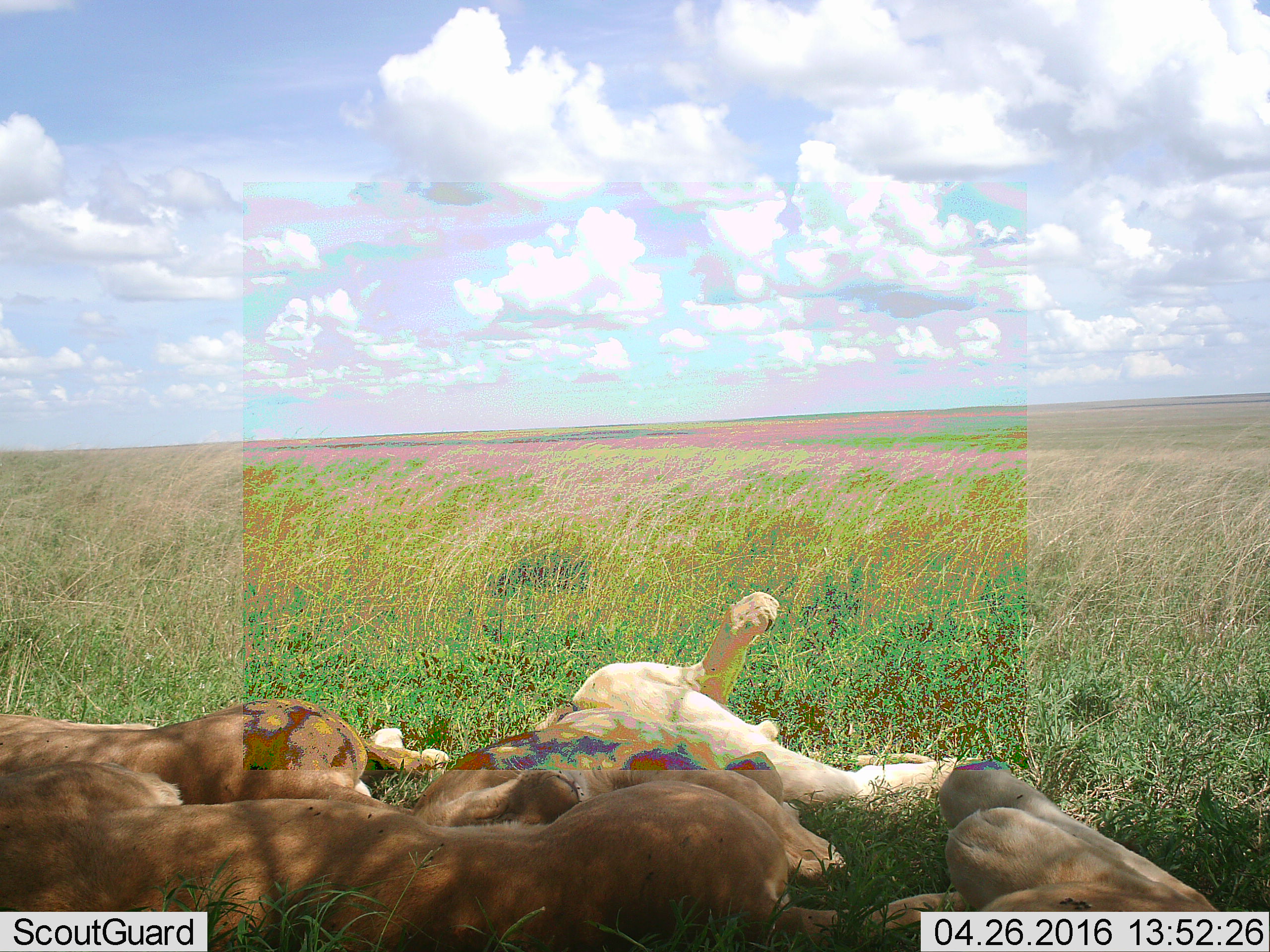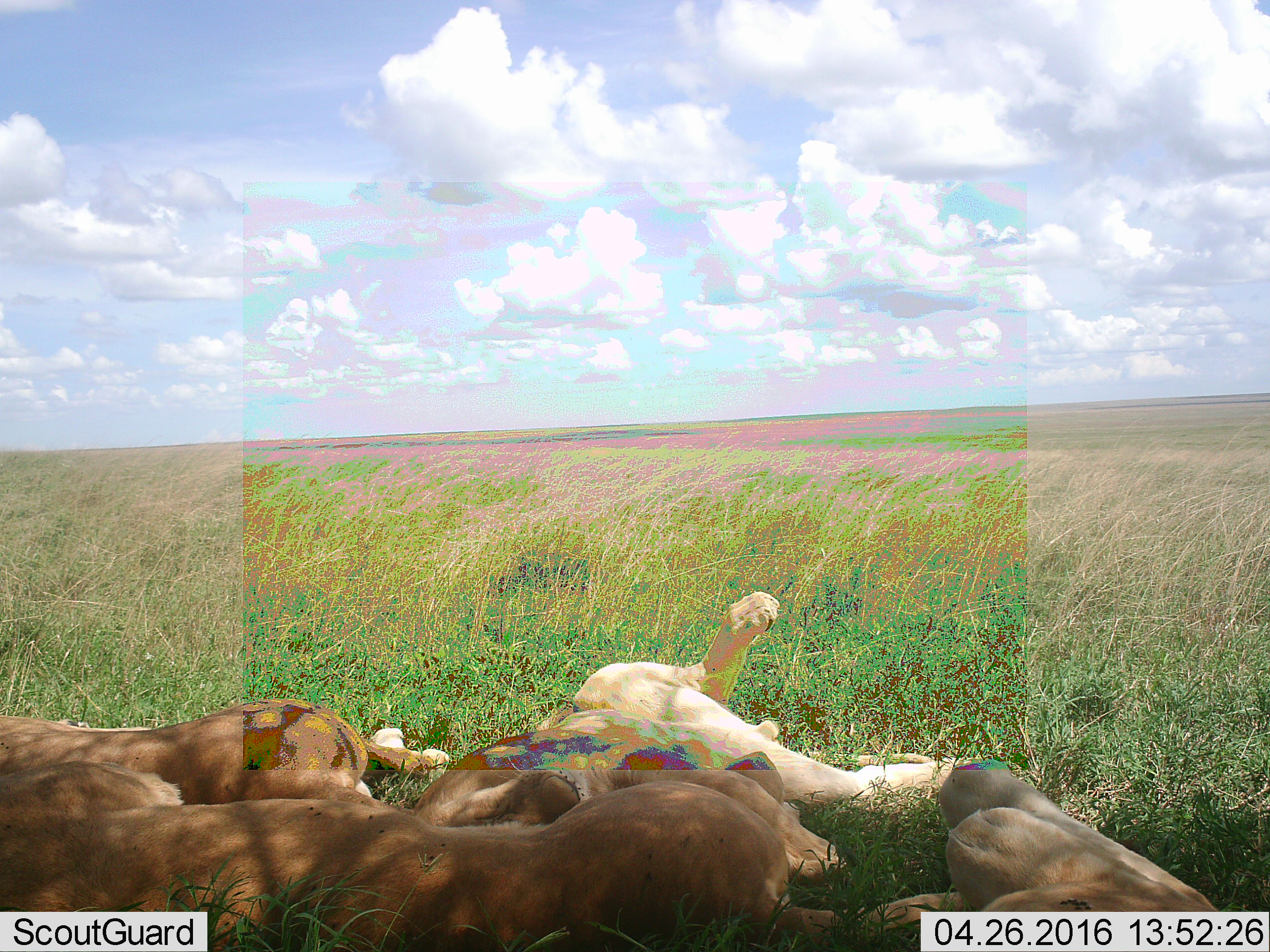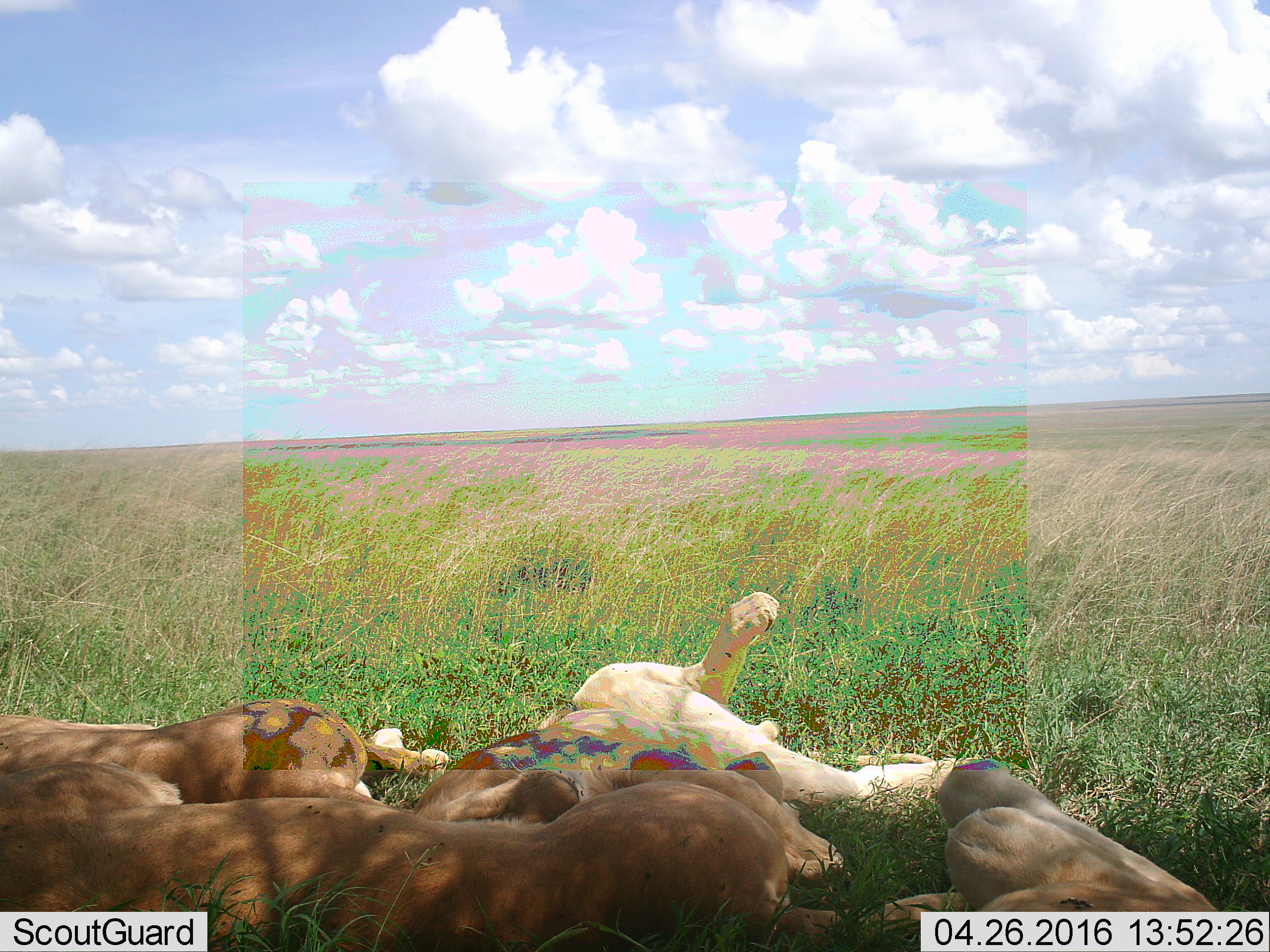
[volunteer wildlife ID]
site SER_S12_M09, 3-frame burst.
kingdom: Animalia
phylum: Chordata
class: Mammalia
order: Carnivora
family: Felidae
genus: Panthera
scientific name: Panthera leo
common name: lion female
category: lionfemale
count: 4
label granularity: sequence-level